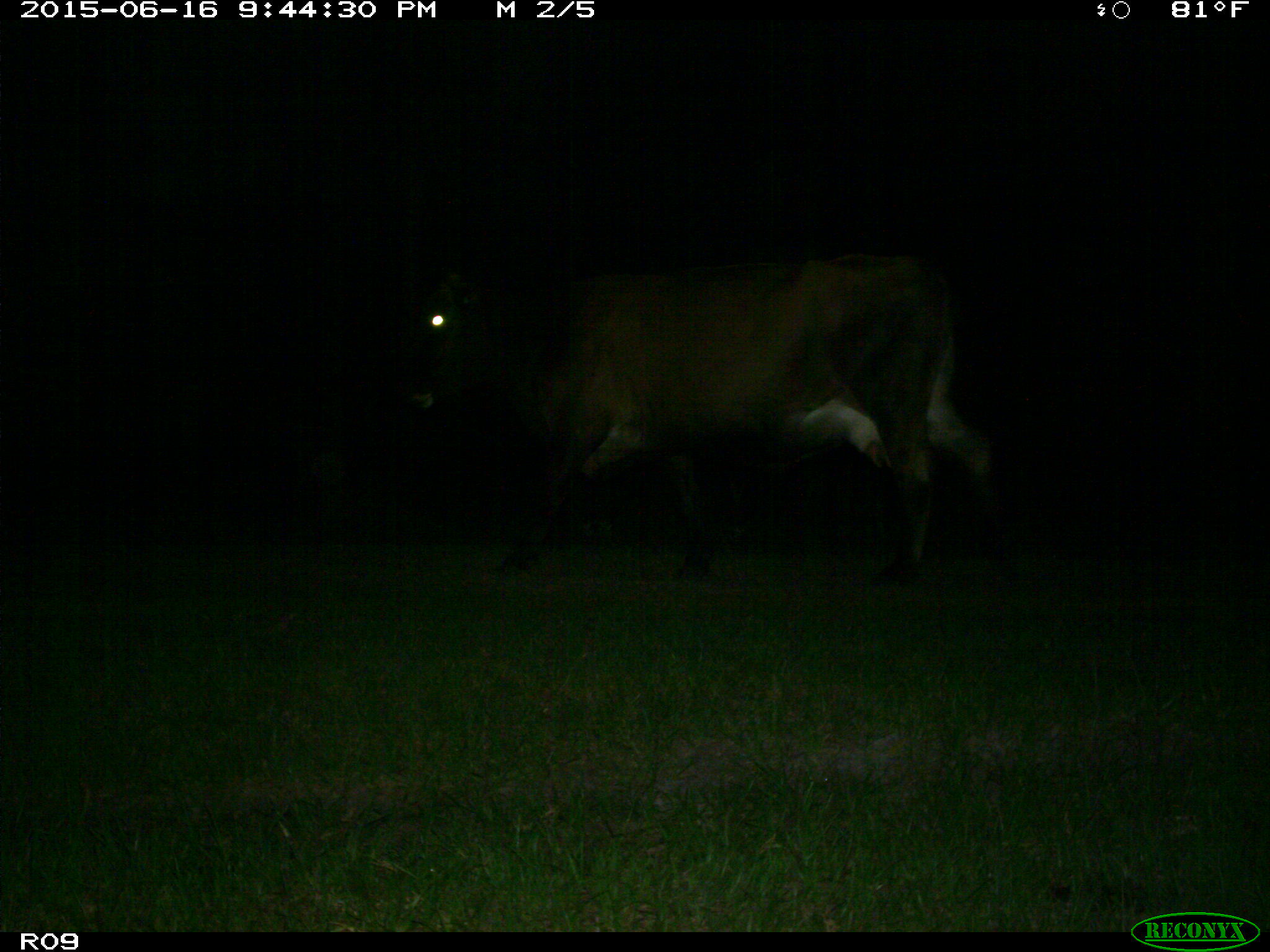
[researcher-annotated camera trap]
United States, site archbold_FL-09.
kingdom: Animalia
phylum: Chordata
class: Mammalia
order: Artiodactyla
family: Bovidae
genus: Bos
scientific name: Bos taurus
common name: domestic cow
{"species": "Bos taurus (domestic cow)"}